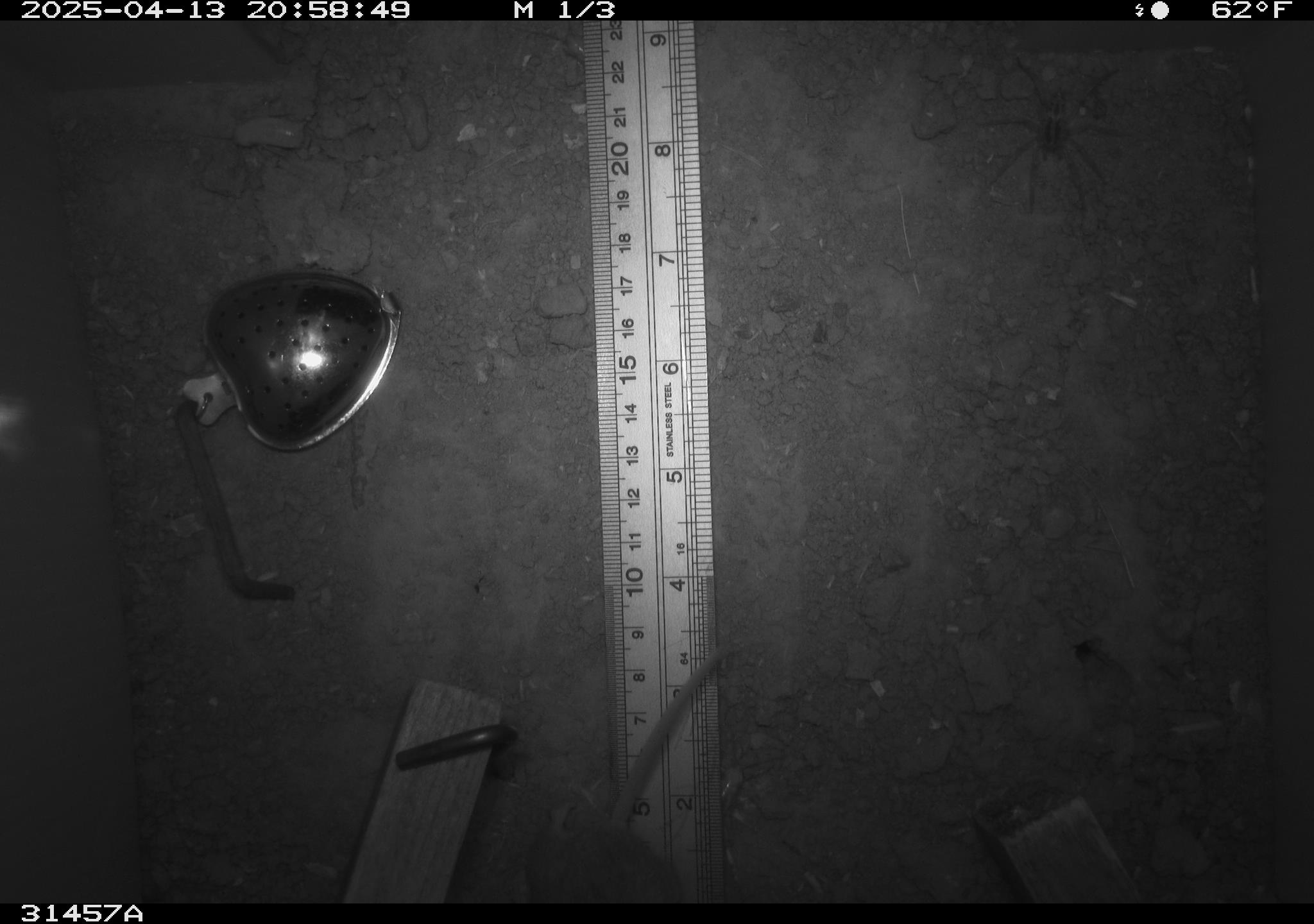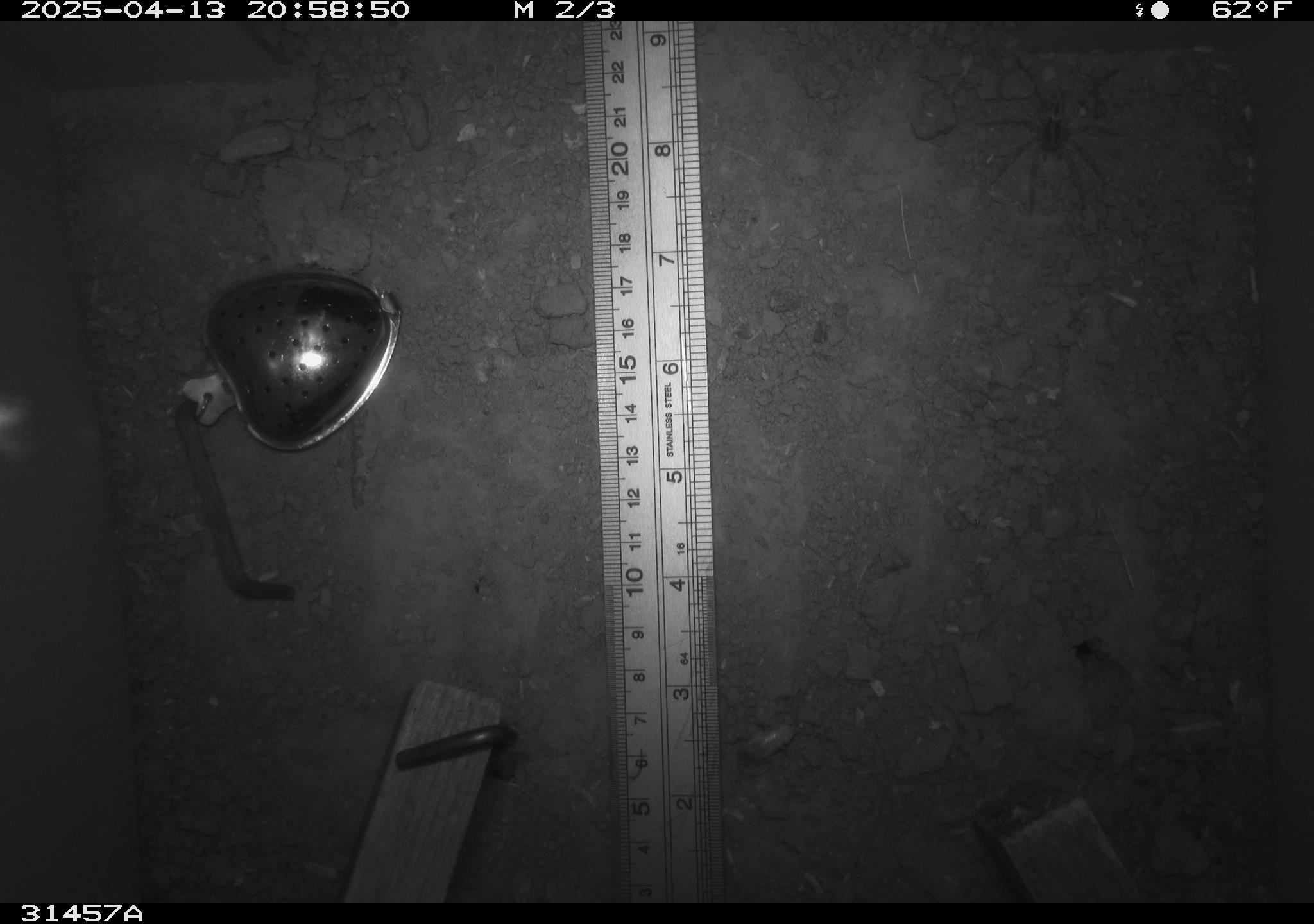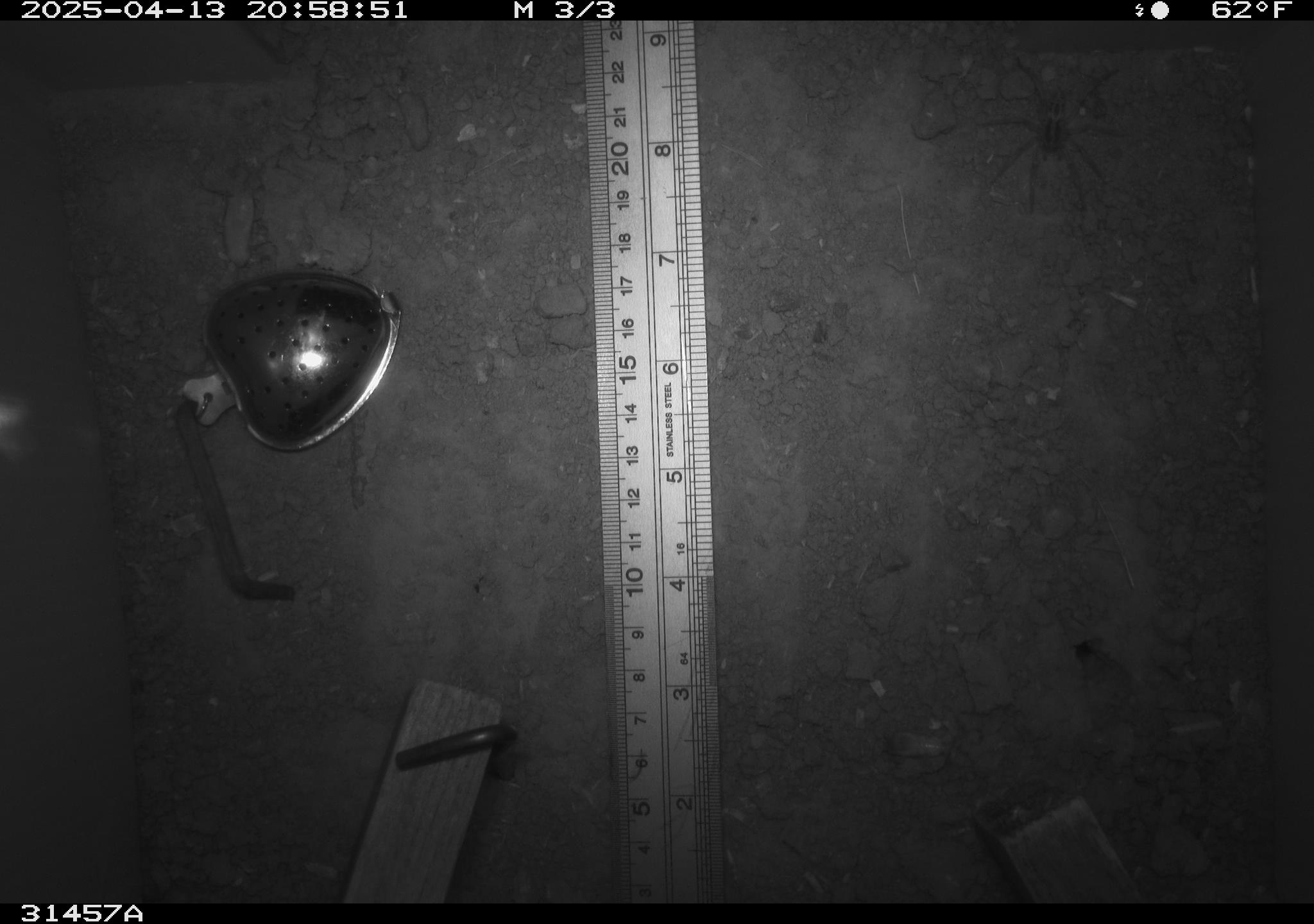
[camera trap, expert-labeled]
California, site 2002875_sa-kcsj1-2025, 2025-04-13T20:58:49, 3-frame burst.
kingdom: Animalia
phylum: Chordata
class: Mammalia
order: Rodentia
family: Muridae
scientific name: Muridae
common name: murids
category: muridae family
Muridae family (murids) (Muridae).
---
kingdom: Animalia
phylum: Arthropoda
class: Arachnida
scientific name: Arachnida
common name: arachnids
Arachnids (Arachnida).